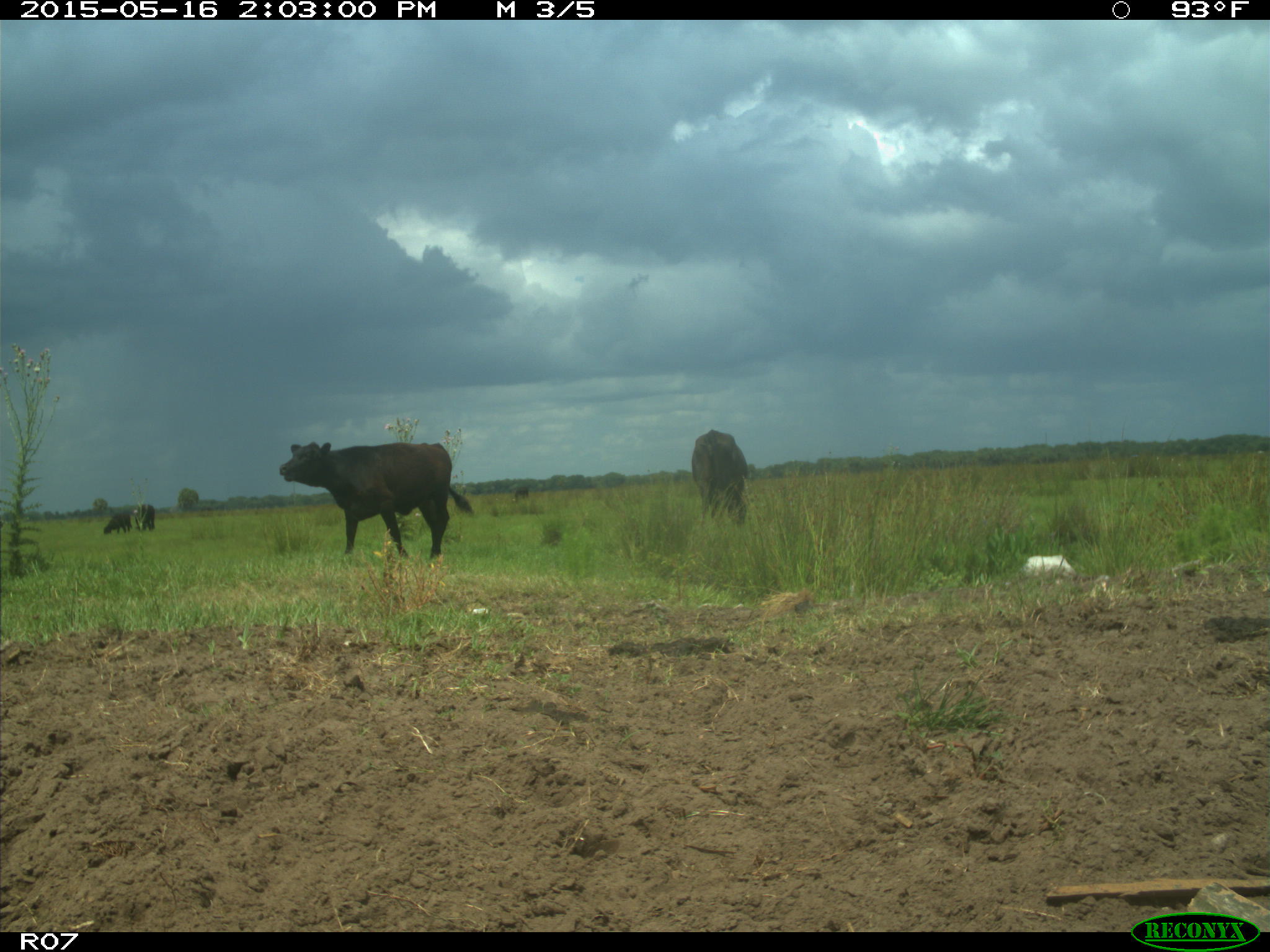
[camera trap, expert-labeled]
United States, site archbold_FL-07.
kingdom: Animalia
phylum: Chordata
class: Mammalia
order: Artiodactyla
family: Bovidae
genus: Bos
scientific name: Bos taurus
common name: domestic cow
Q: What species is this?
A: Bos taurus (domestic cow).